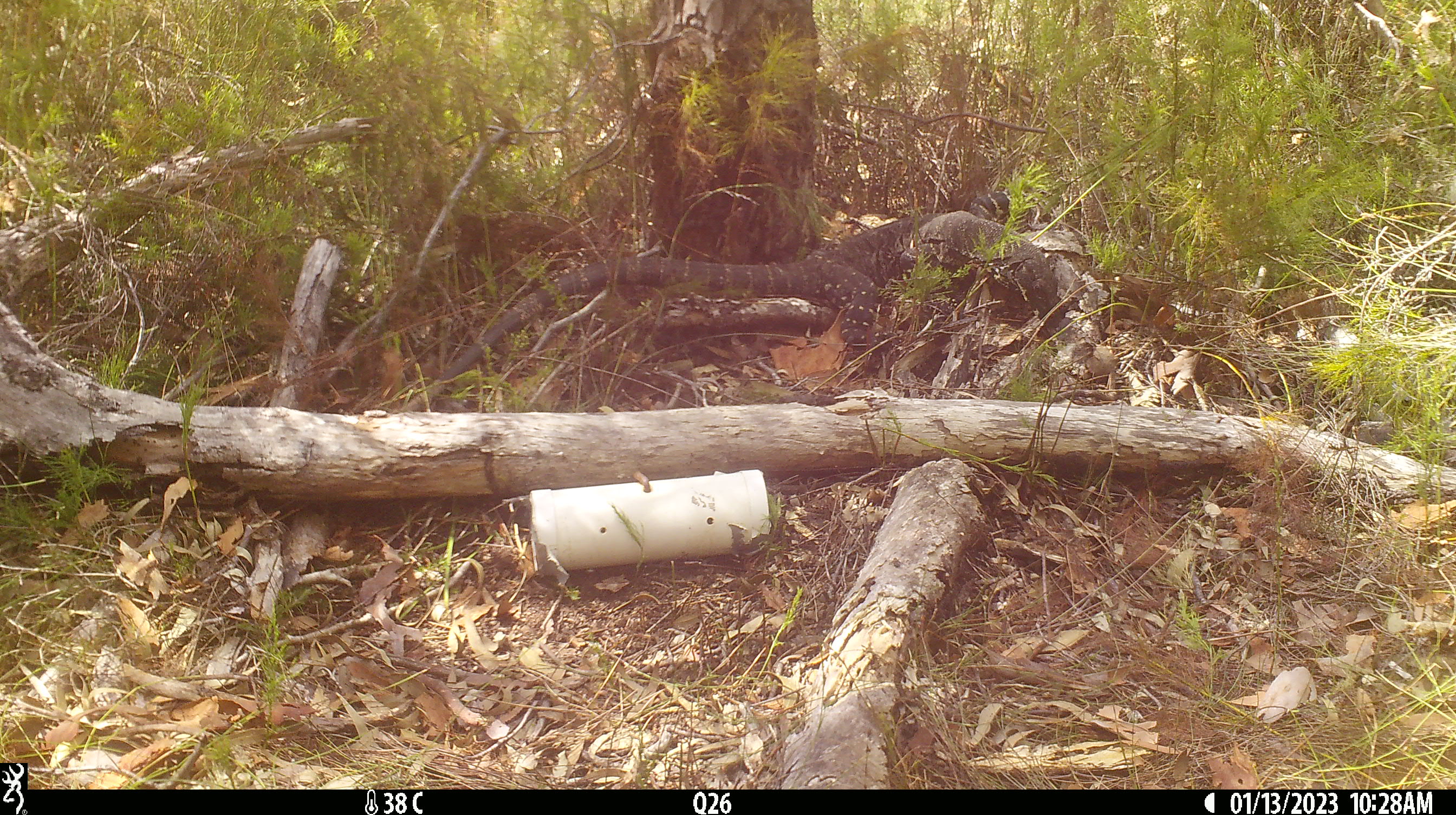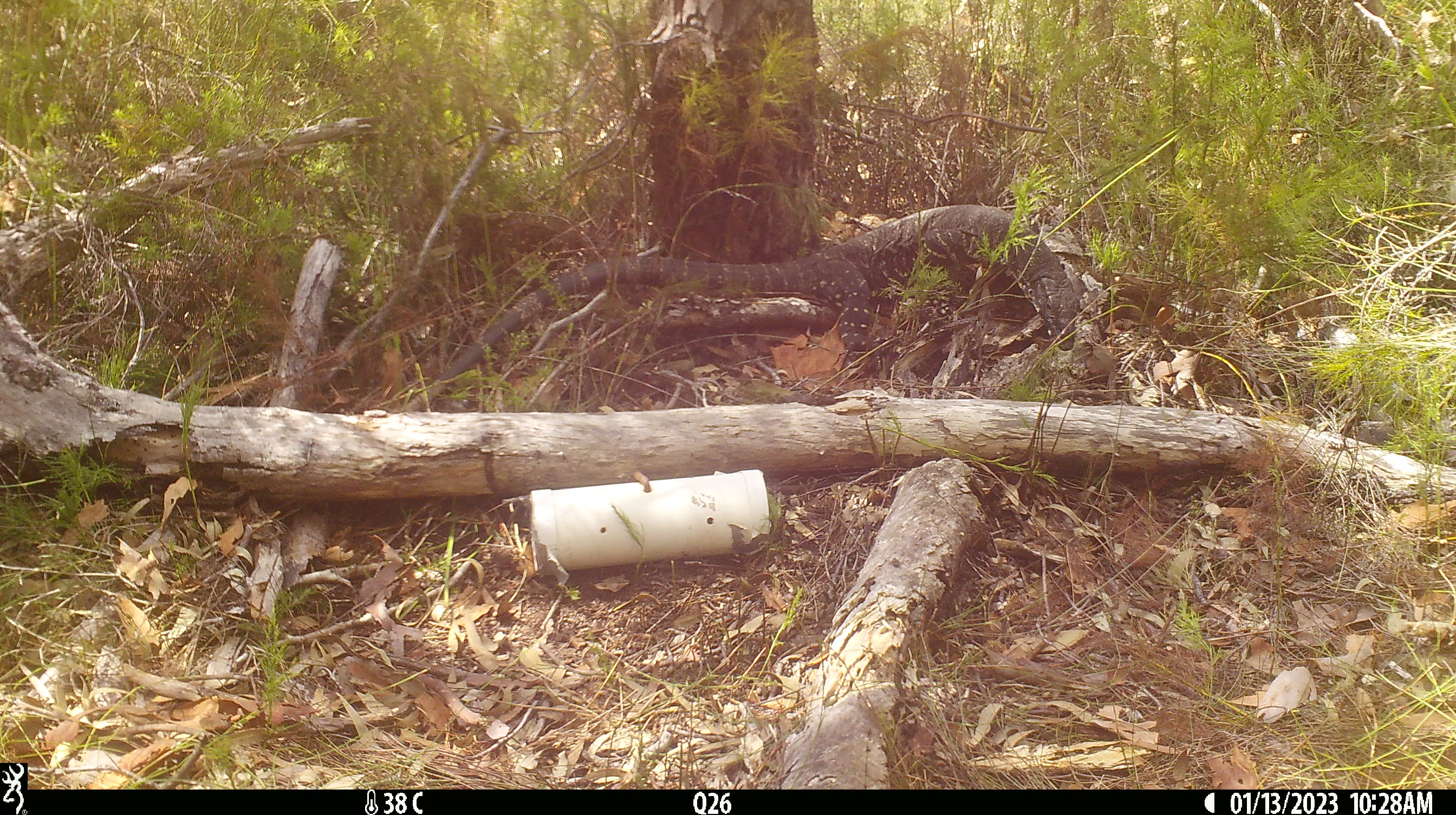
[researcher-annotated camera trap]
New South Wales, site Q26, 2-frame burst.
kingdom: Animalia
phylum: Chordata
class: Reptilia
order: Squamata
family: Varanidae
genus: Varanus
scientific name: Varanus varius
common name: lace monitor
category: goanna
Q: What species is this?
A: Goanna (lace monitor) (Varanus varius).